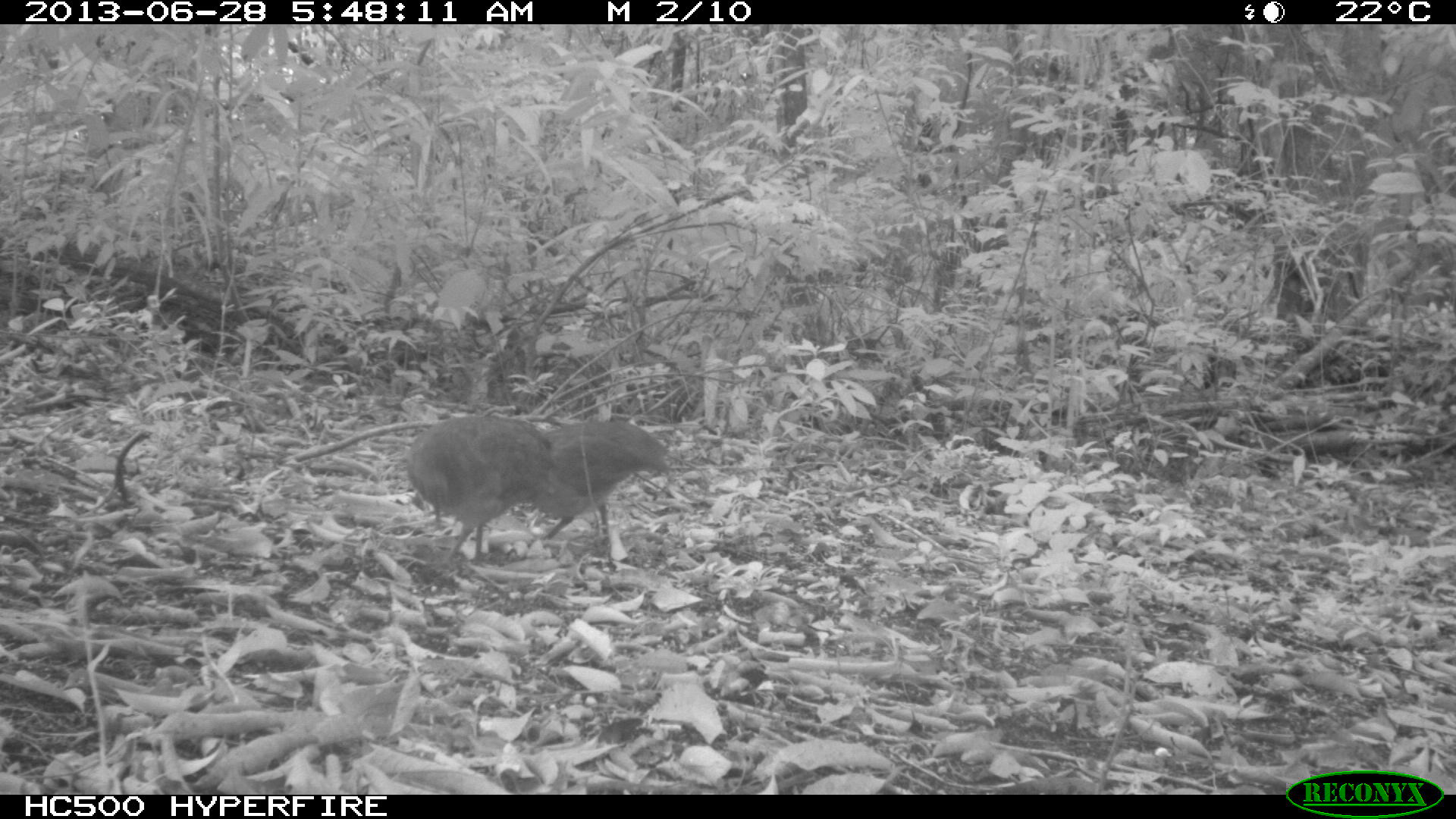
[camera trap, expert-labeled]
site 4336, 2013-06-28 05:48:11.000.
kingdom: Animalia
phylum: Chordata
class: Aves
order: Tinamiformes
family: Tinamidae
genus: Tinamus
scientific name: Tinamus major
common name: great tinamou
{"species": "Tinamus major (great tinamou)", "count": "2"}